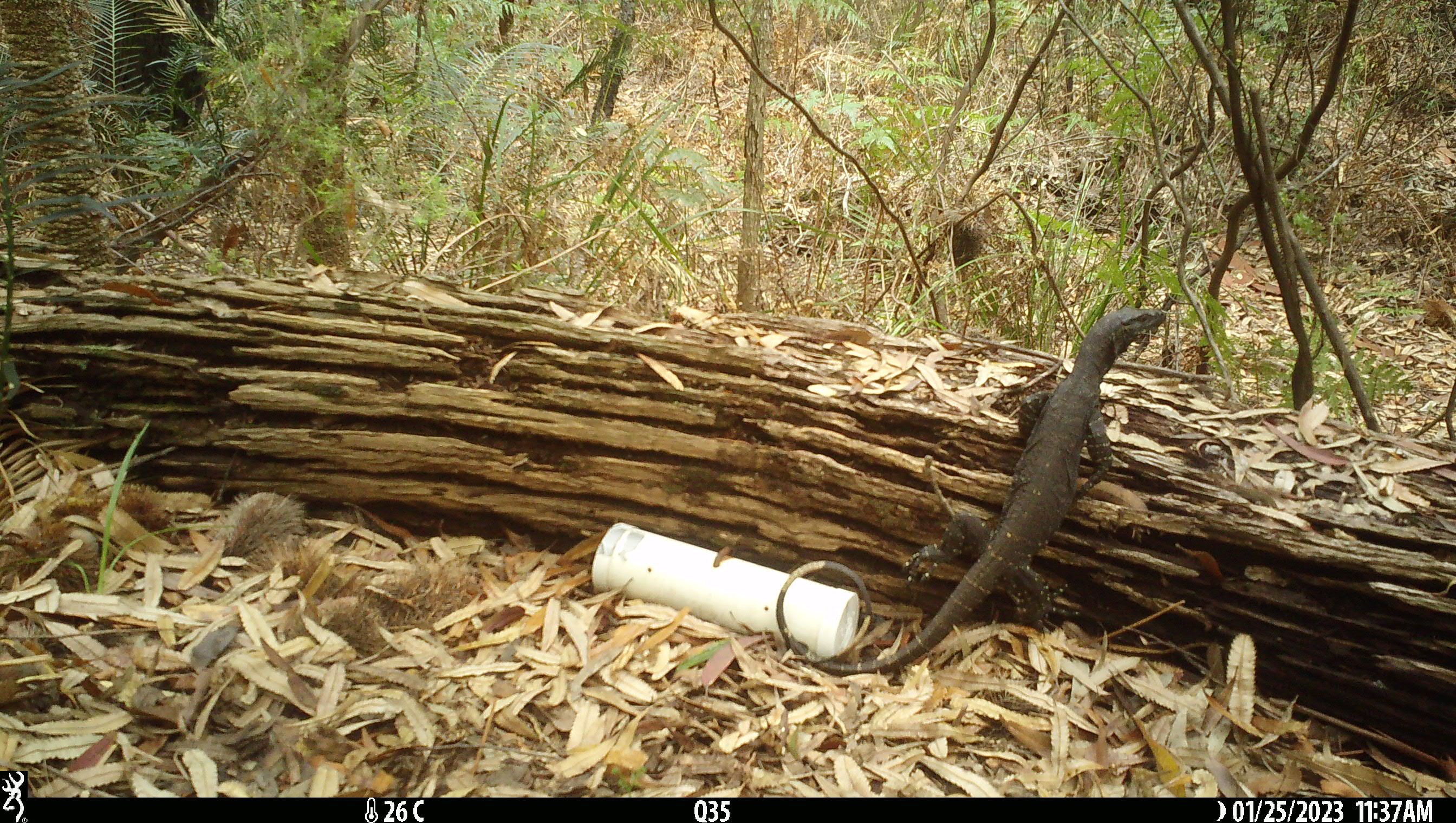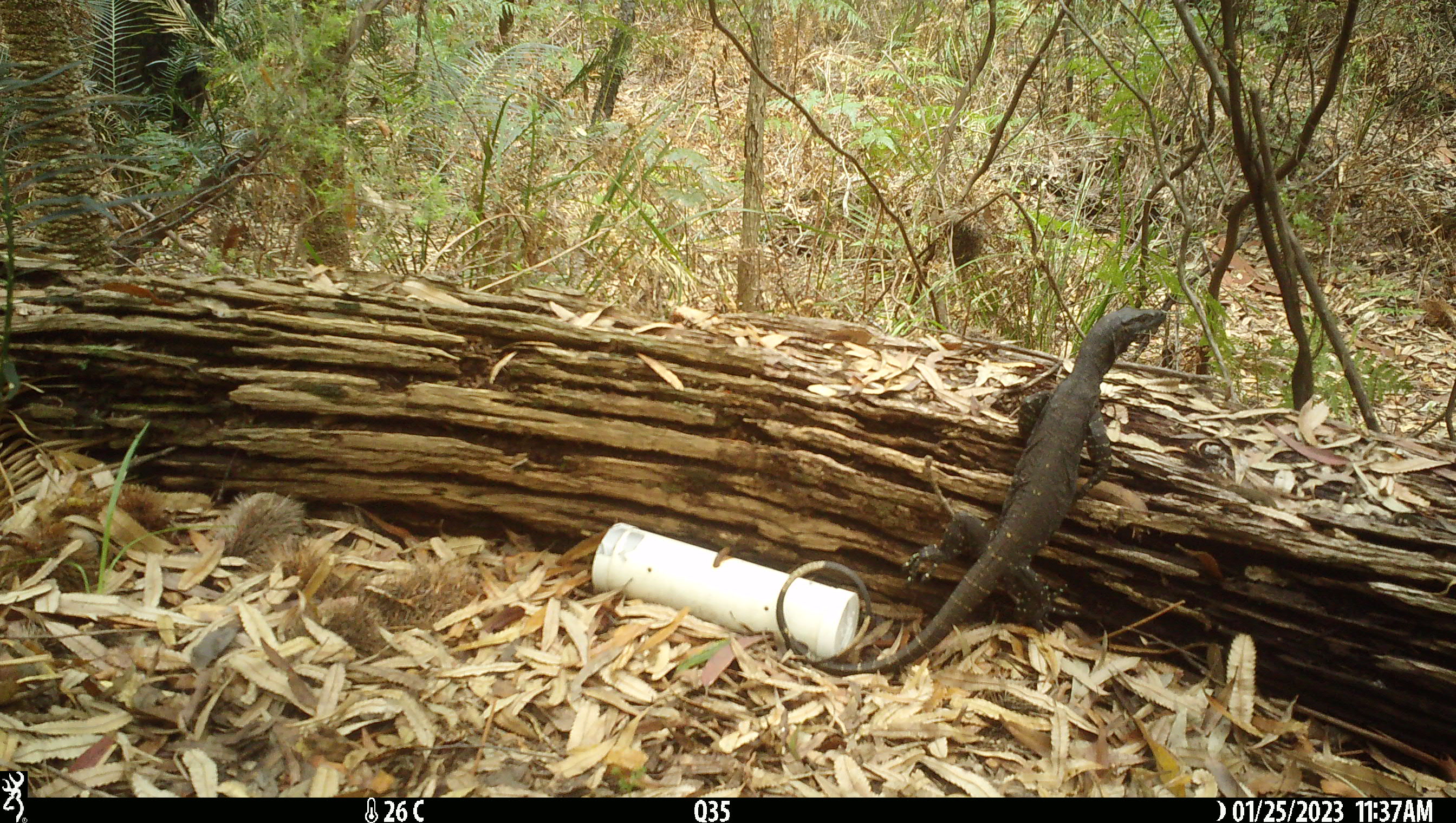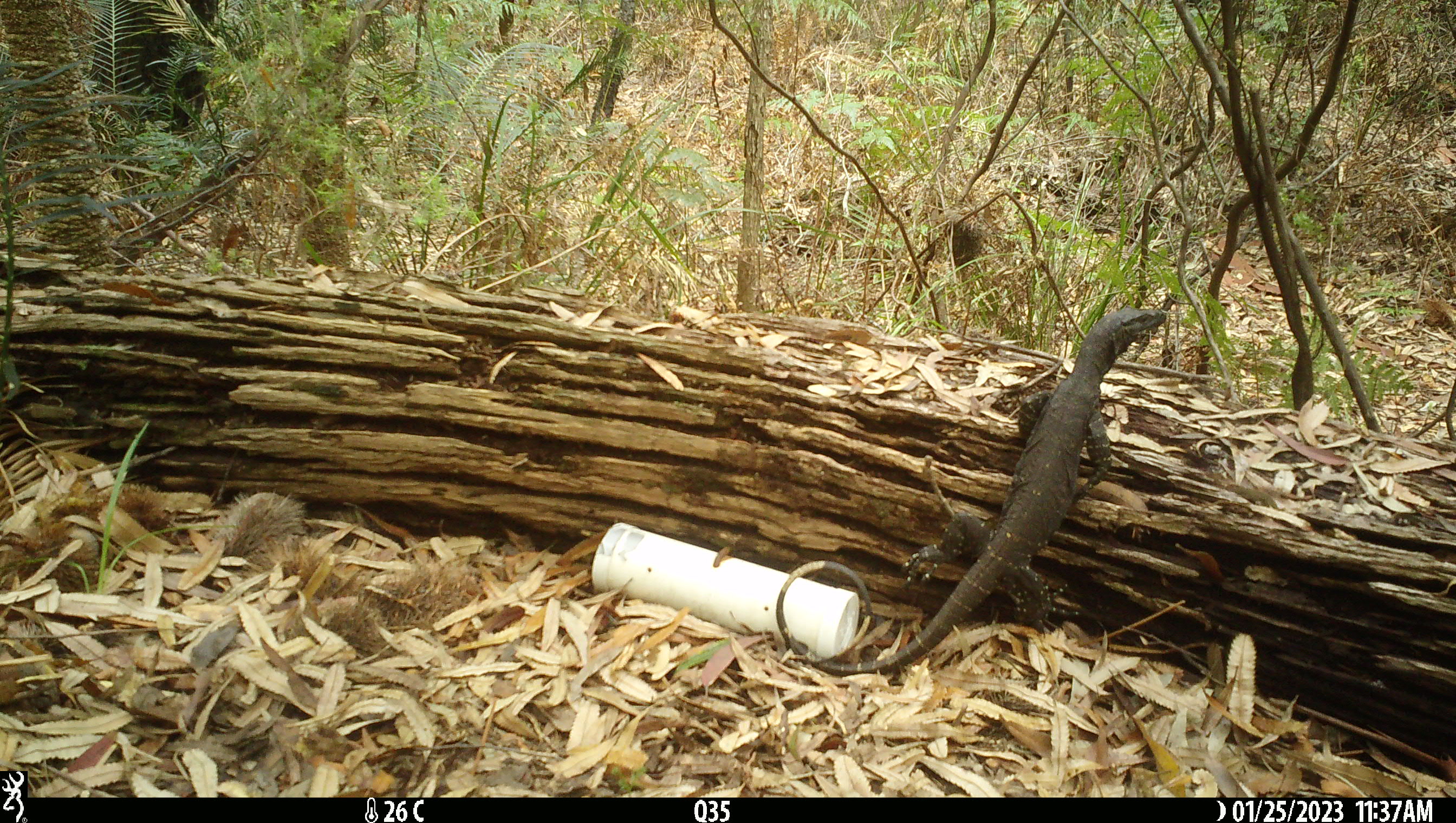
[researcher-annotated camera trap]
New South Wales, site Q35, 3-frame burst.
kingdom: Animalia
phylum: Chordata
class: Reptilia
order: Squamata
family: Varanidae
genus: Varanus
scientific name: Varanus varius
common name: lace monitor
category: goanna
Goanna (lace monitor) (Varanus varius).